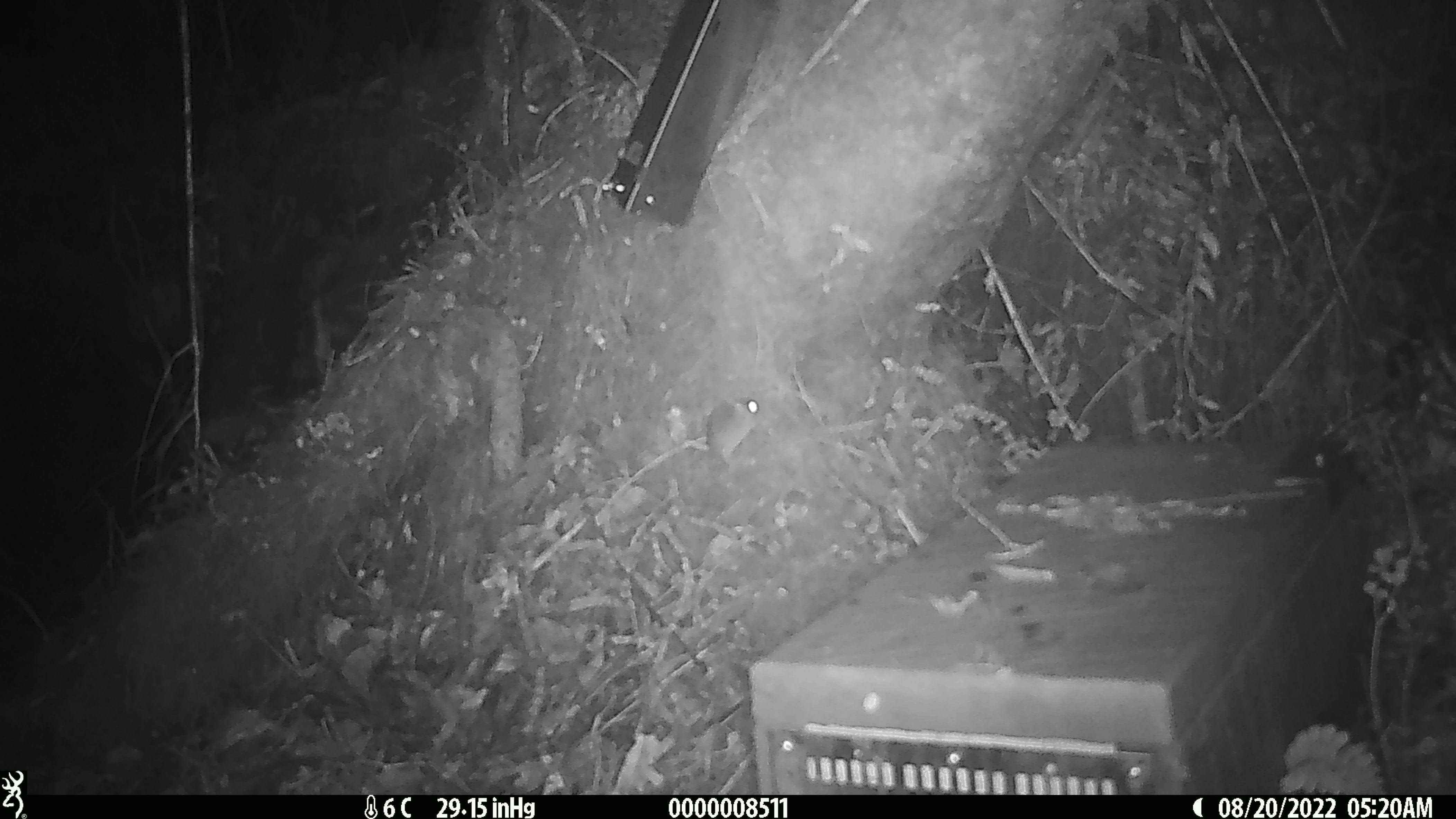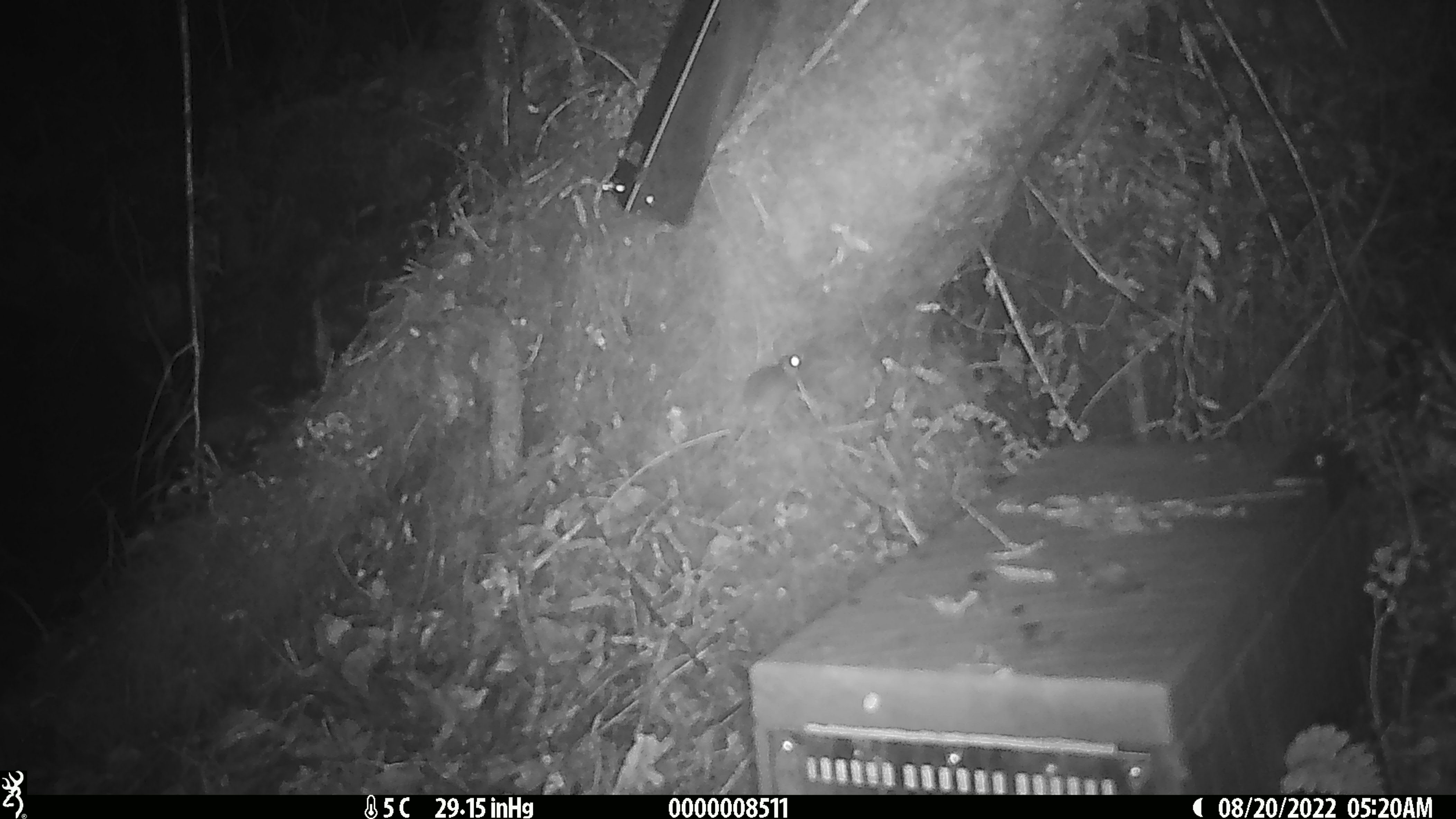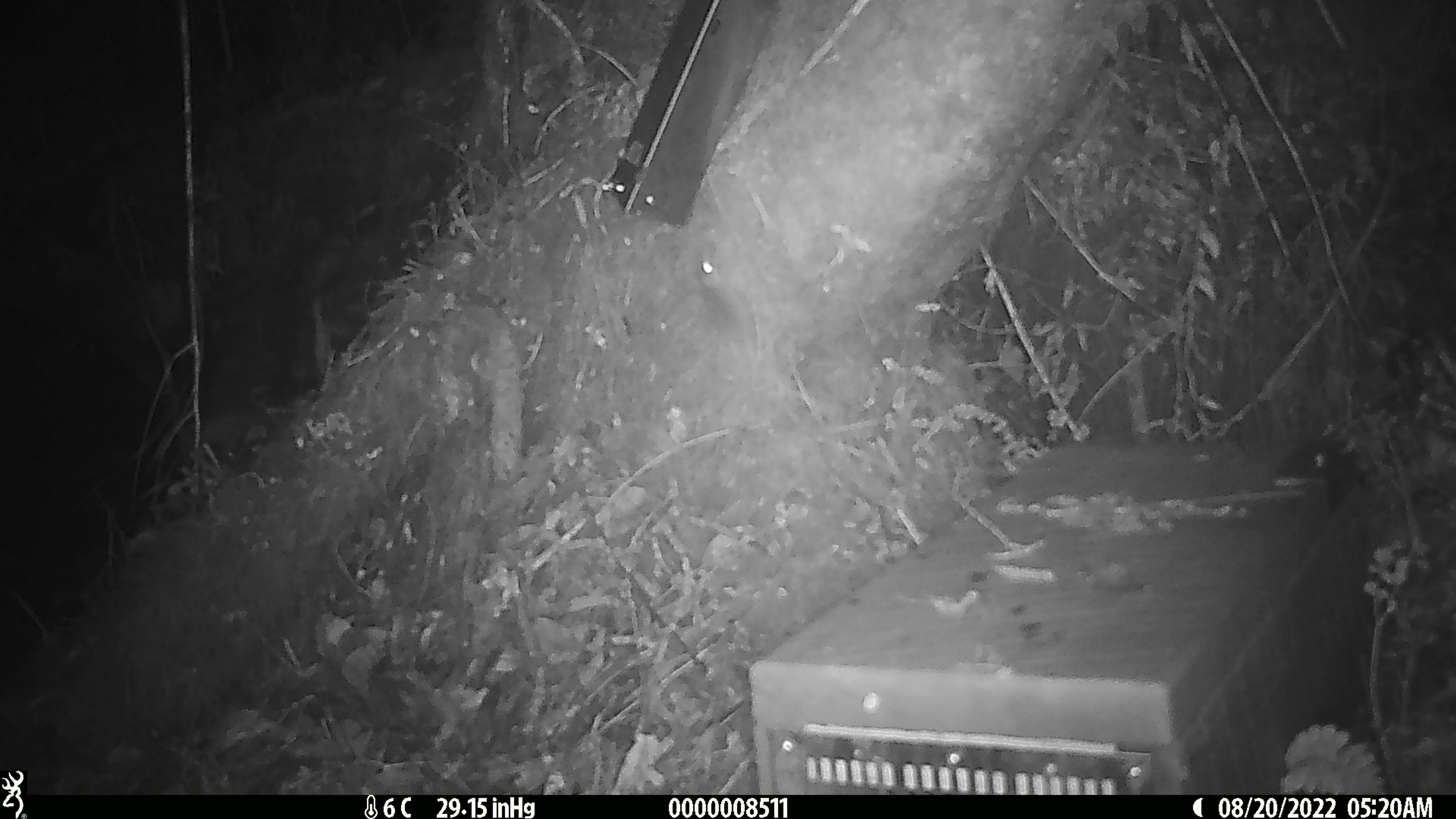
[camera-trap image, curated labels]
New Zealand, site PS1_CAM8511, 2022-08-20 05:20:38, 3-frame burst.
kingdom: Animalia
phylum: Chordata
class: Mammalia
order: Rodentia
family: Muridae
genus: Mus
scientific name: Mus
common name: mouse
Mouse (Mus).